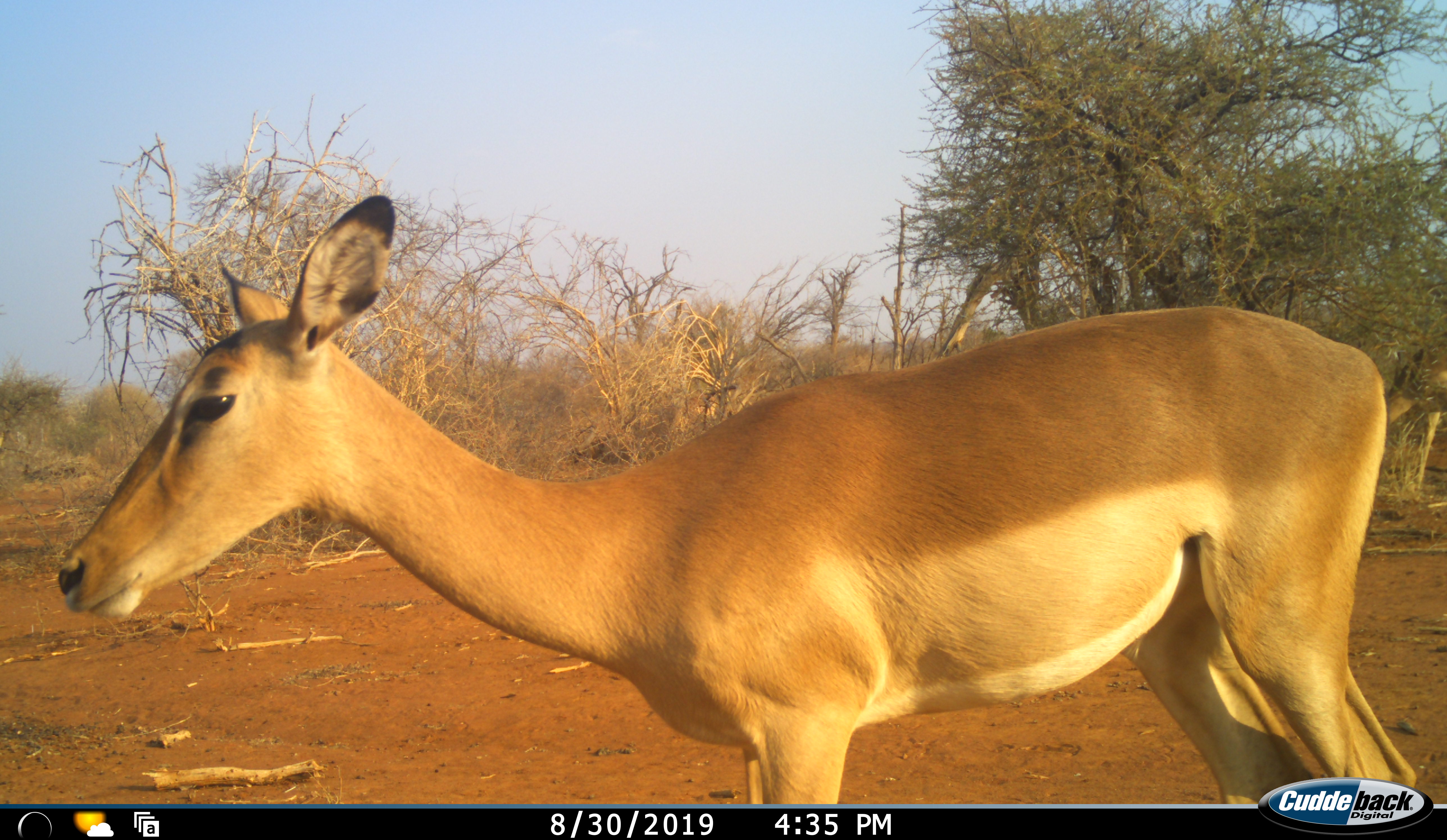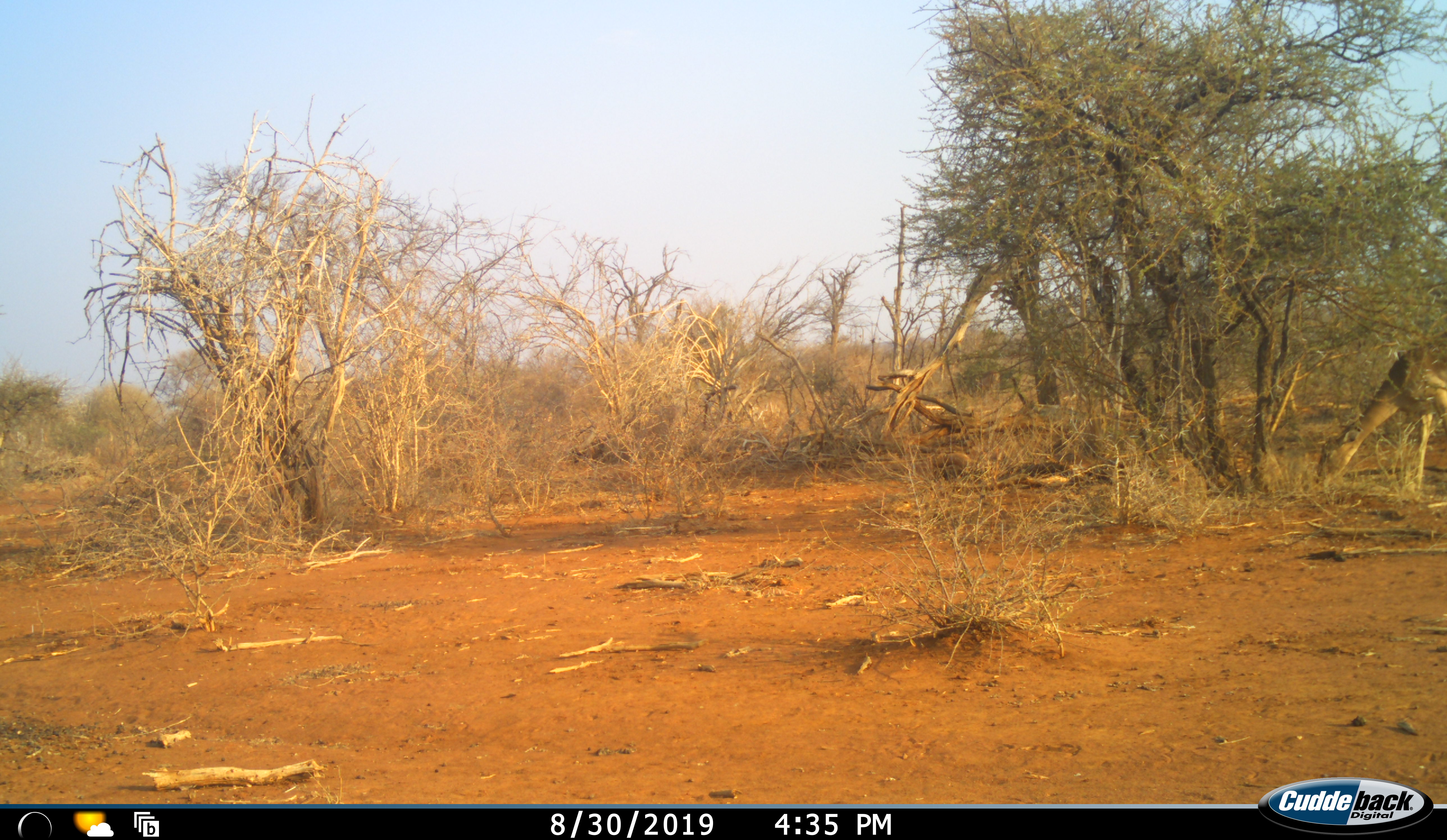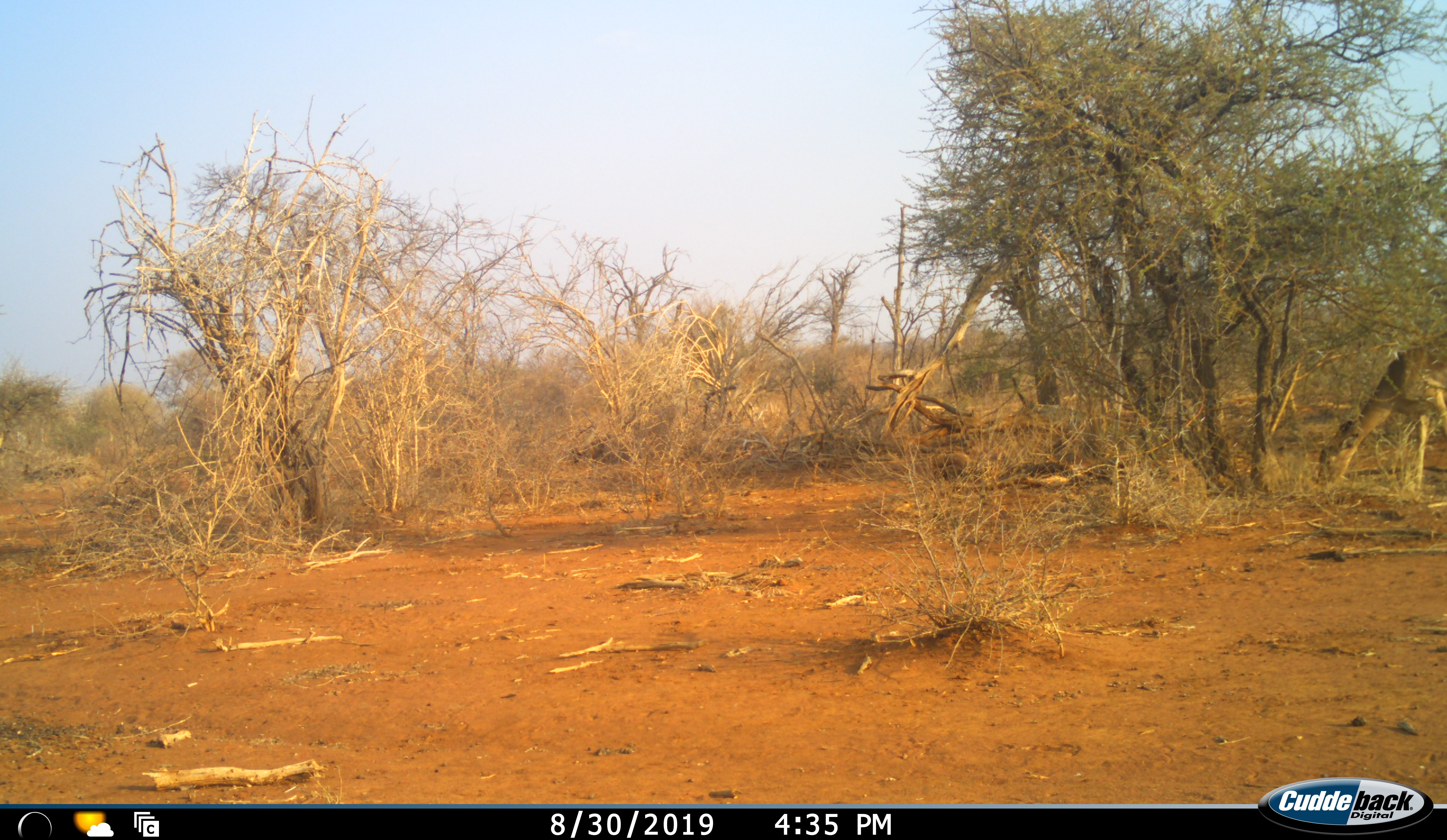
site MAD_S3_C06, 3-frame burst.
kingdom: Animalia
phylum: Chordata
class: Mammalia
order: Artiodactyla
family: Bovidae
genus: Aepyceros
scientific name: Aepyceros melampus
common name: impala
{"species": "impala (Aepyceros melampus)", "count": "2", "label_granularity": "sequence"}